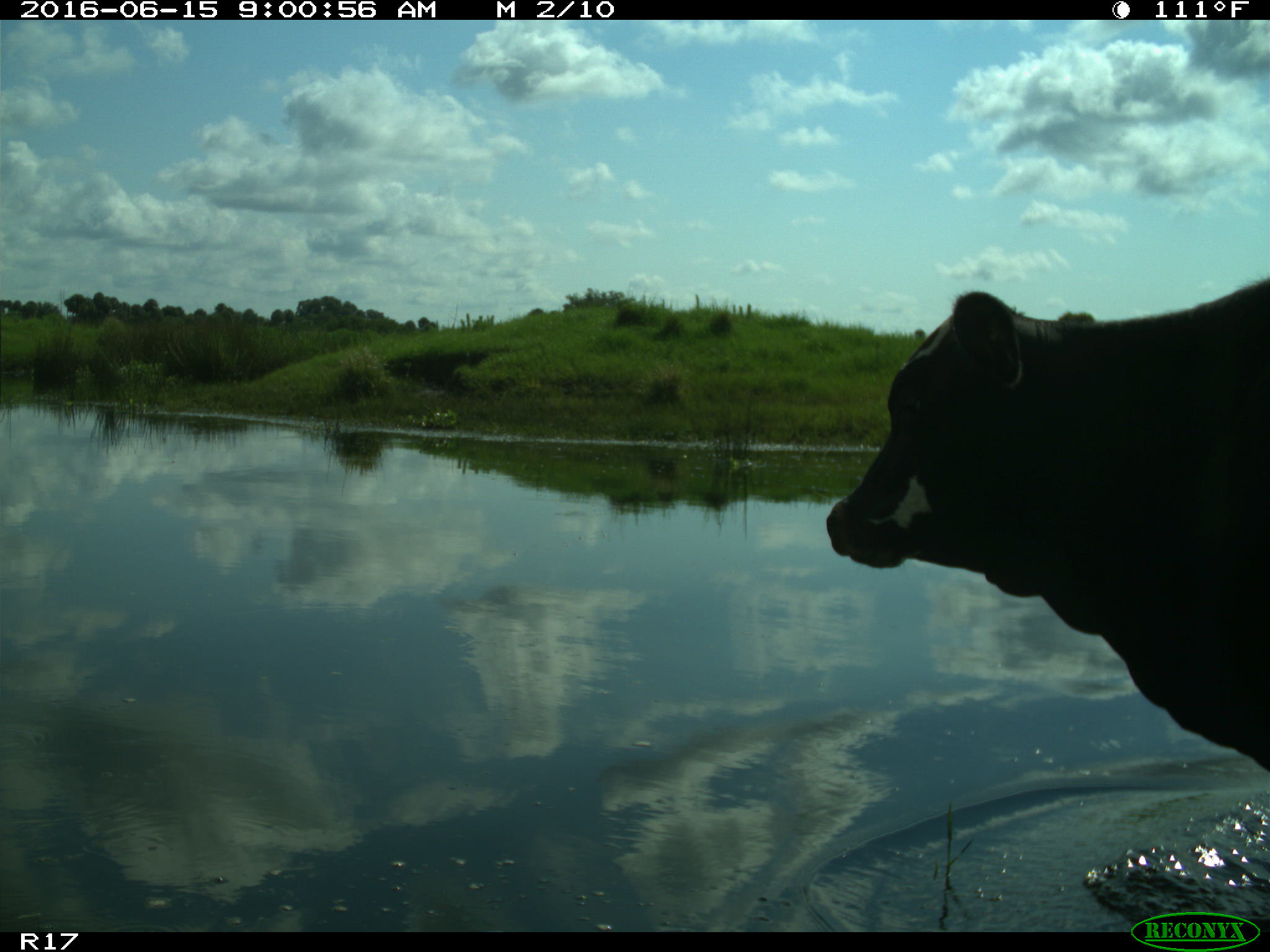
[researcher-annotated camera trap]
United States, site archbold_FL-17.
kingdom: Animalia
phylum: Chordata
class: Mammalia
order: Artiodactyla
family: Bovidae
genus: Bos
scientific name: Bos taurus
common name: domestic cow